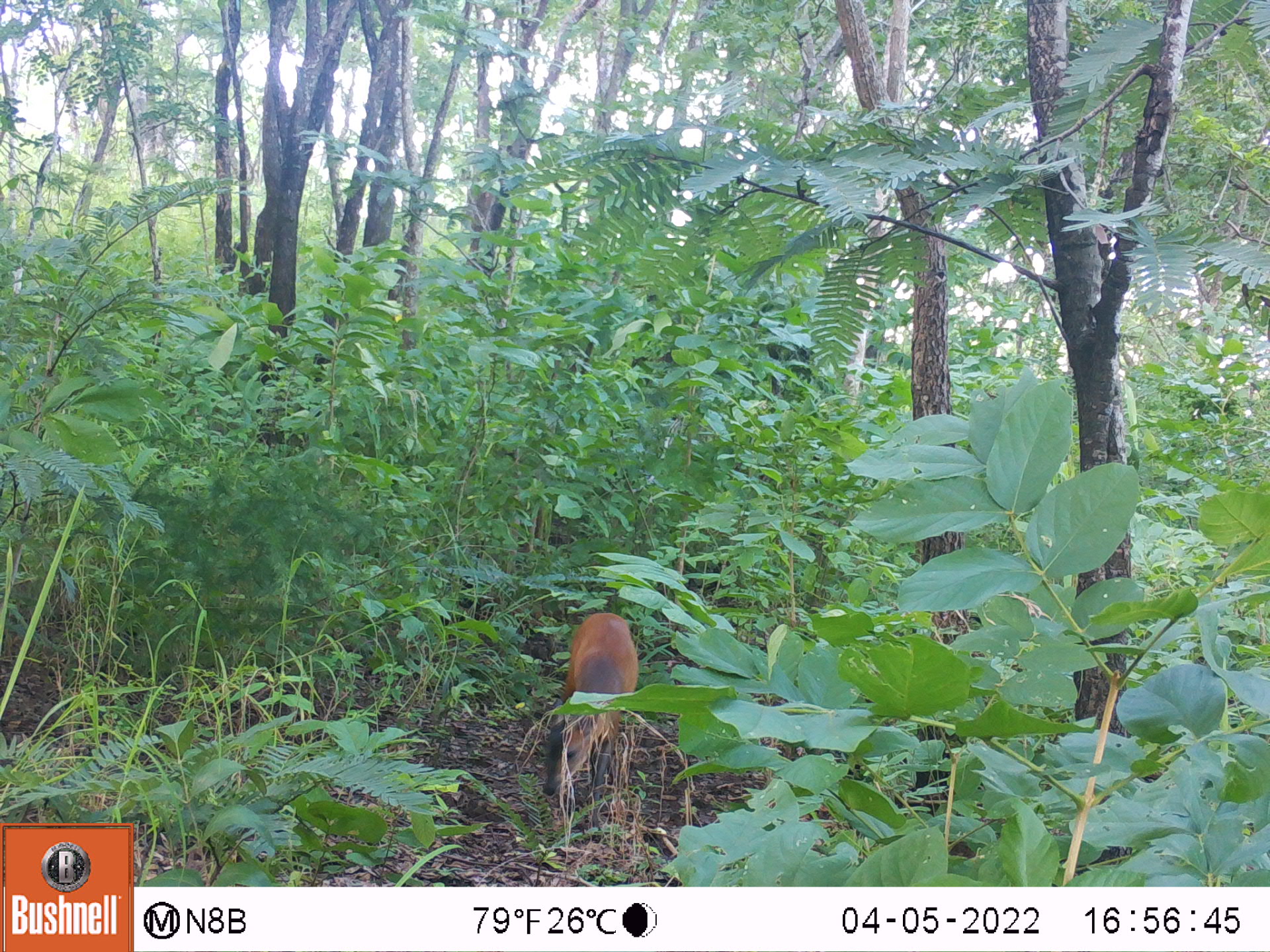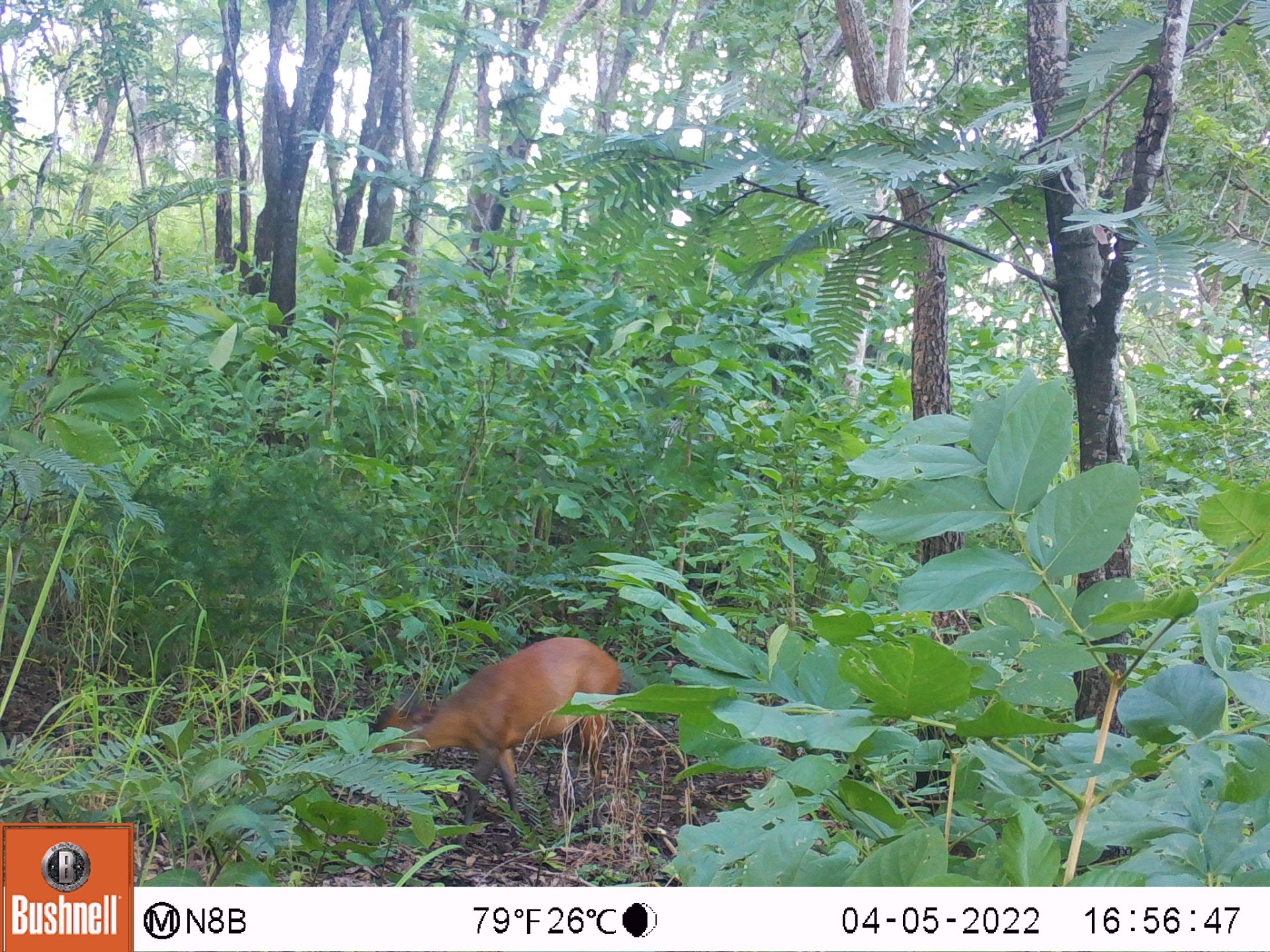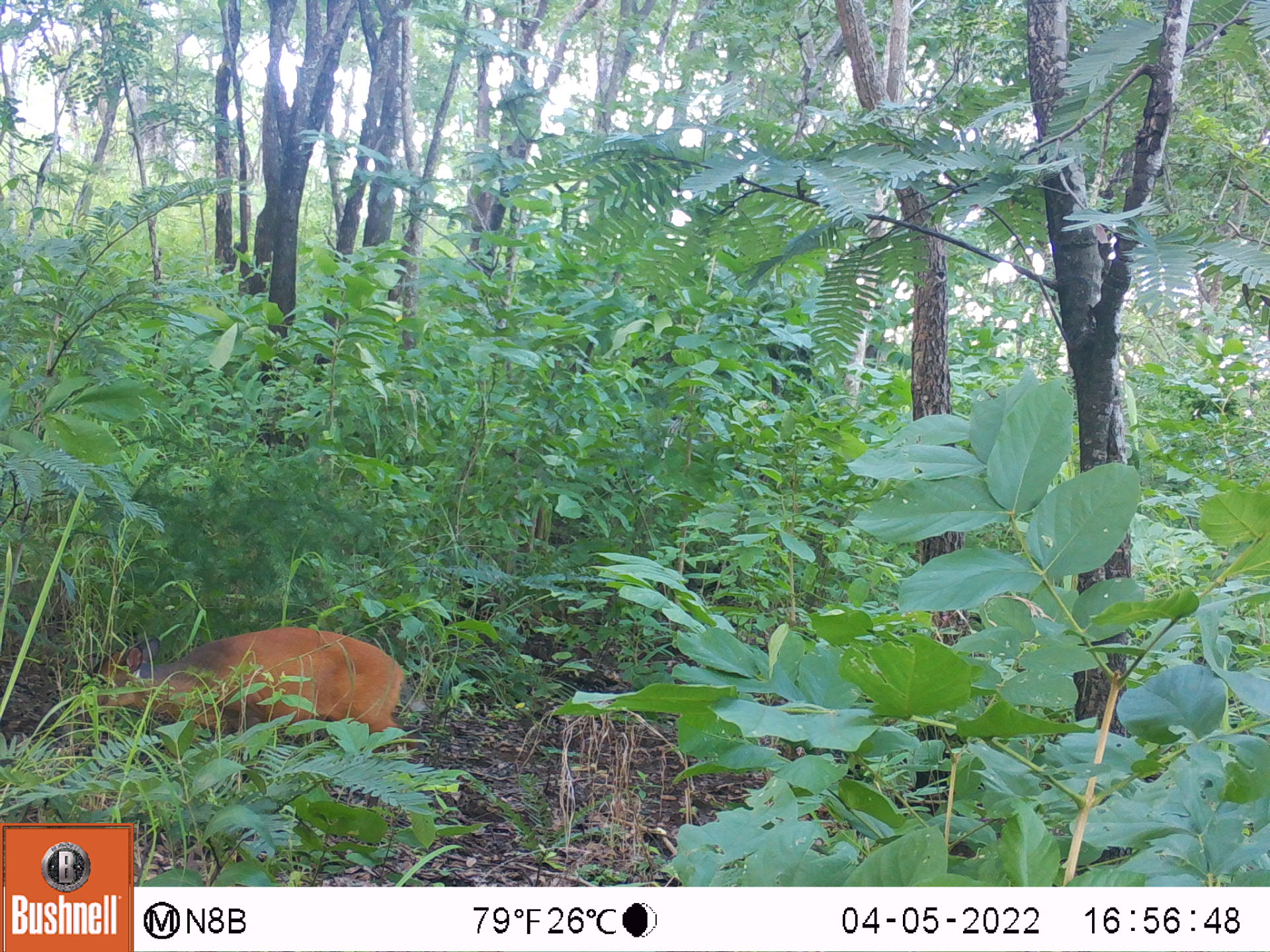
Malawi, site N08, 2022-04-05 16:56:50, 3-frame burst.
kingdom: Animalia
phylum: Chordata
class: Mammalia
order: Artiodactyla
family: Bovidae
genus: Cephalophorus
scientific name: Cephalophorus natalensis natalensis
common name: red duiker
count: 1